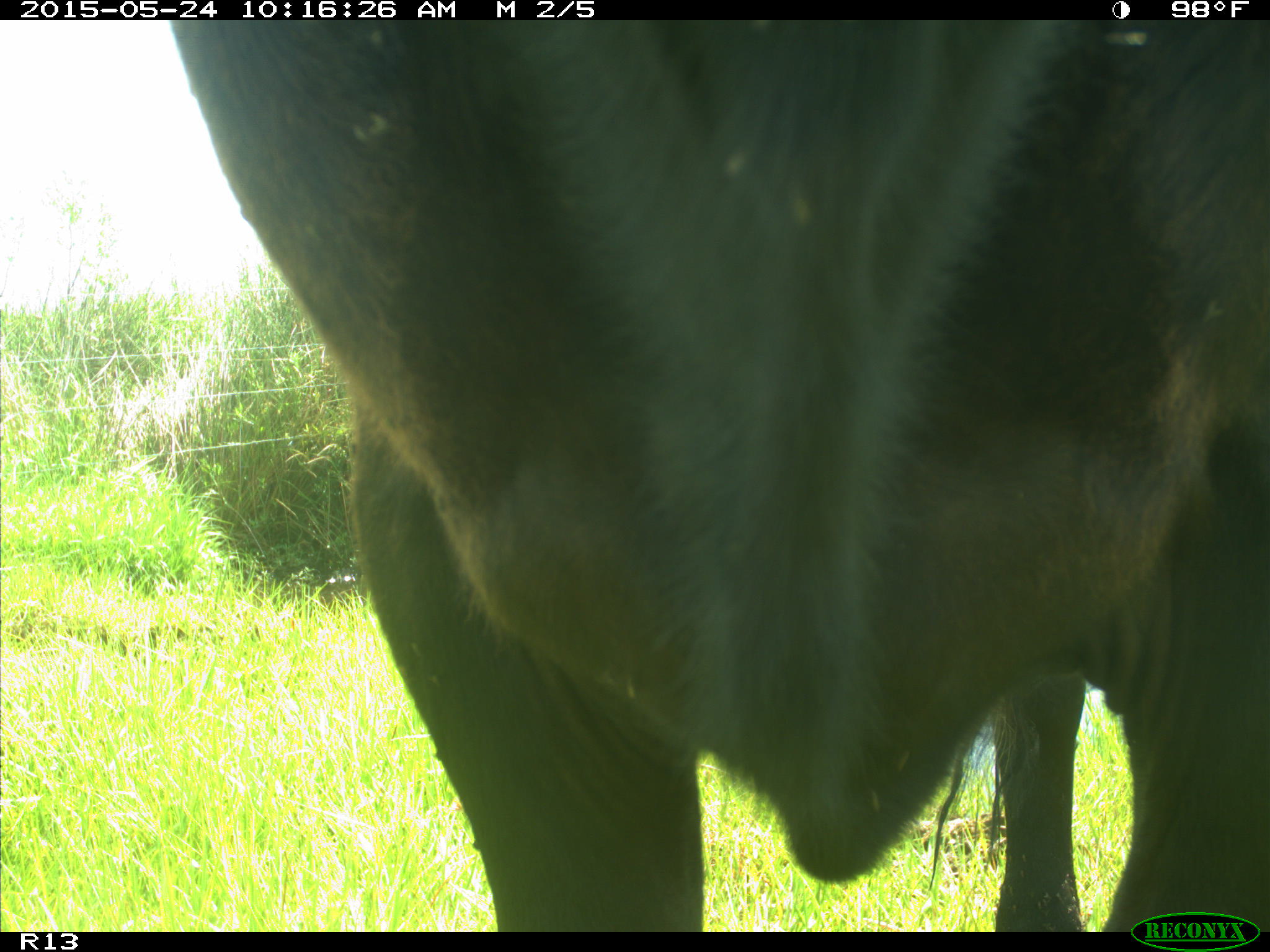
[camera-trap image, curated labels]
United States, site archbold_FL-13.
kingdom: Animalia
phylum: Chordata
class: Mammalia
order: Artiodactyla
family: Bovidae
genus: Bos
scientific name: Bos taurus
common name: domestic cow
Bos taurus (domestic cow).